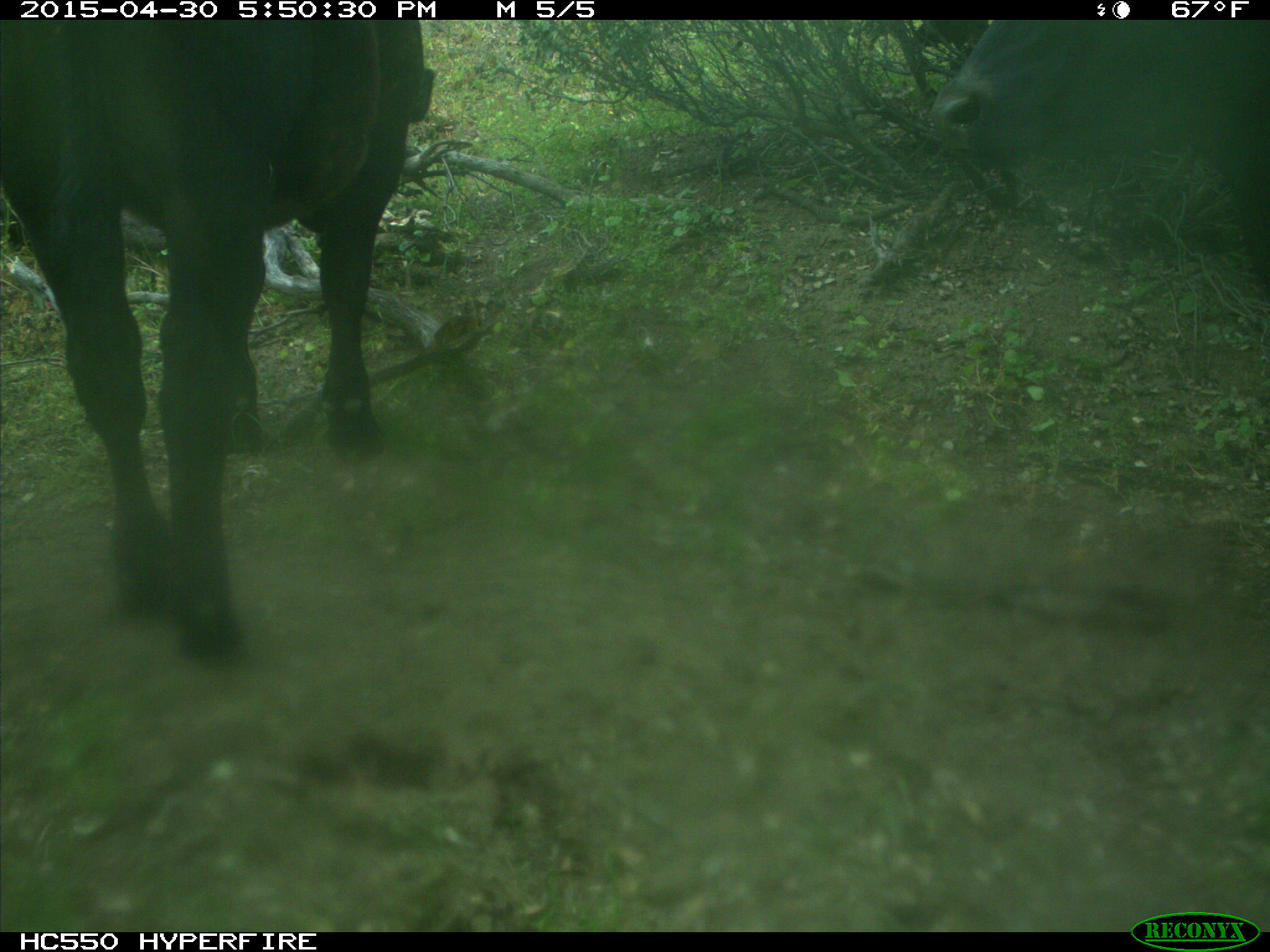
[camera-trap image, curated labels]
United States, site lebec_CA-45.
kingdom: Animalia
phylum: Chordata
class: Mammalia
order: Artiodactyla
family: Bovidae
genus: Bos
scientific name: Bos taurus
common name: domestic cow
Bos taurus (domestic cow).